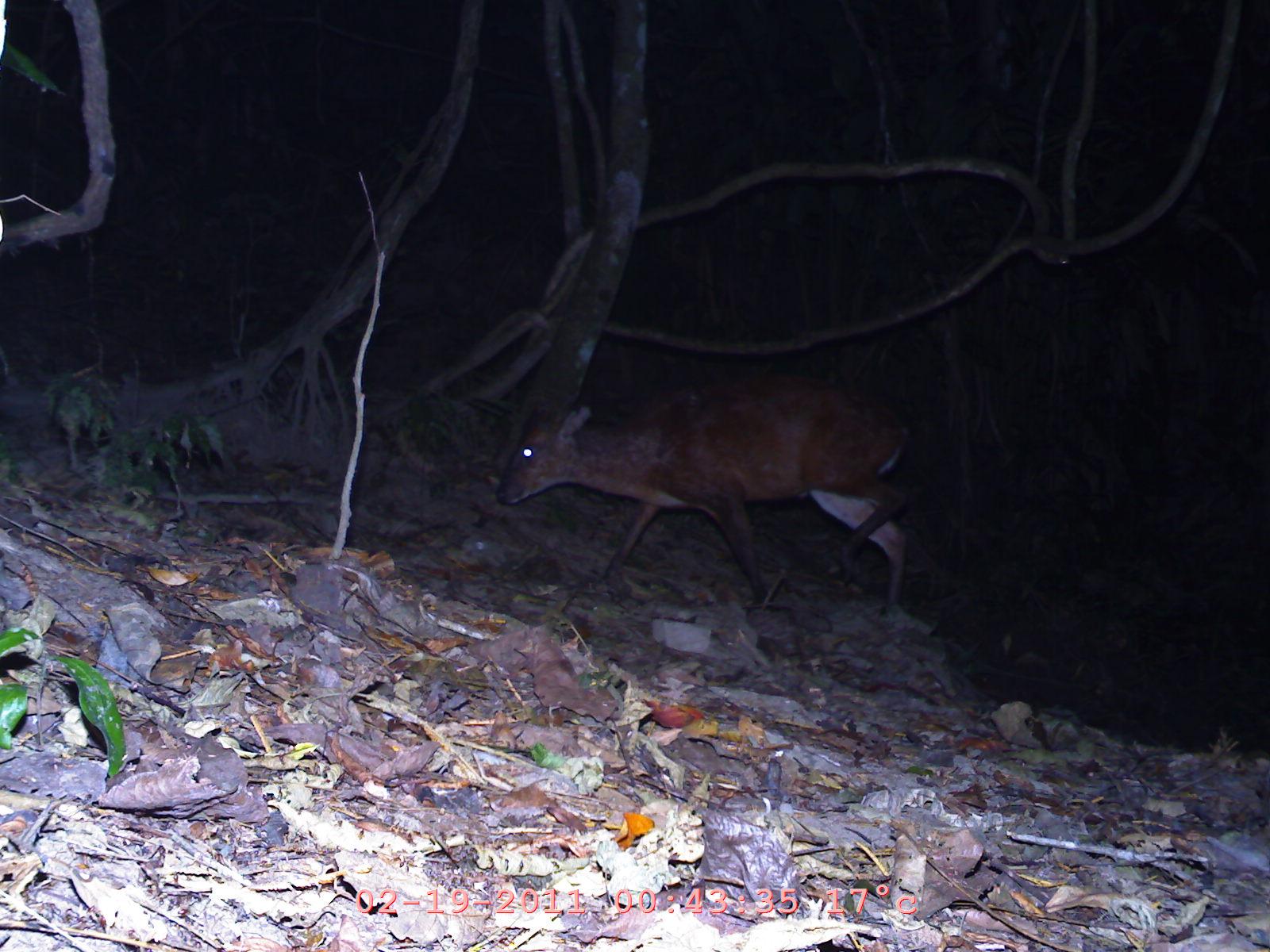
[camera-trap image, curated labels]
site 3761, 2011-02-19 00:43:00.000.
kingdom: Animalia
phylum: Chordata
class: Mammalia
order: Artiodactyla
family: Cervidae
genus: Muntiacus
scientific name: Muntiacus muntjak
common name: southern red muntjac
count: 1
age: adult